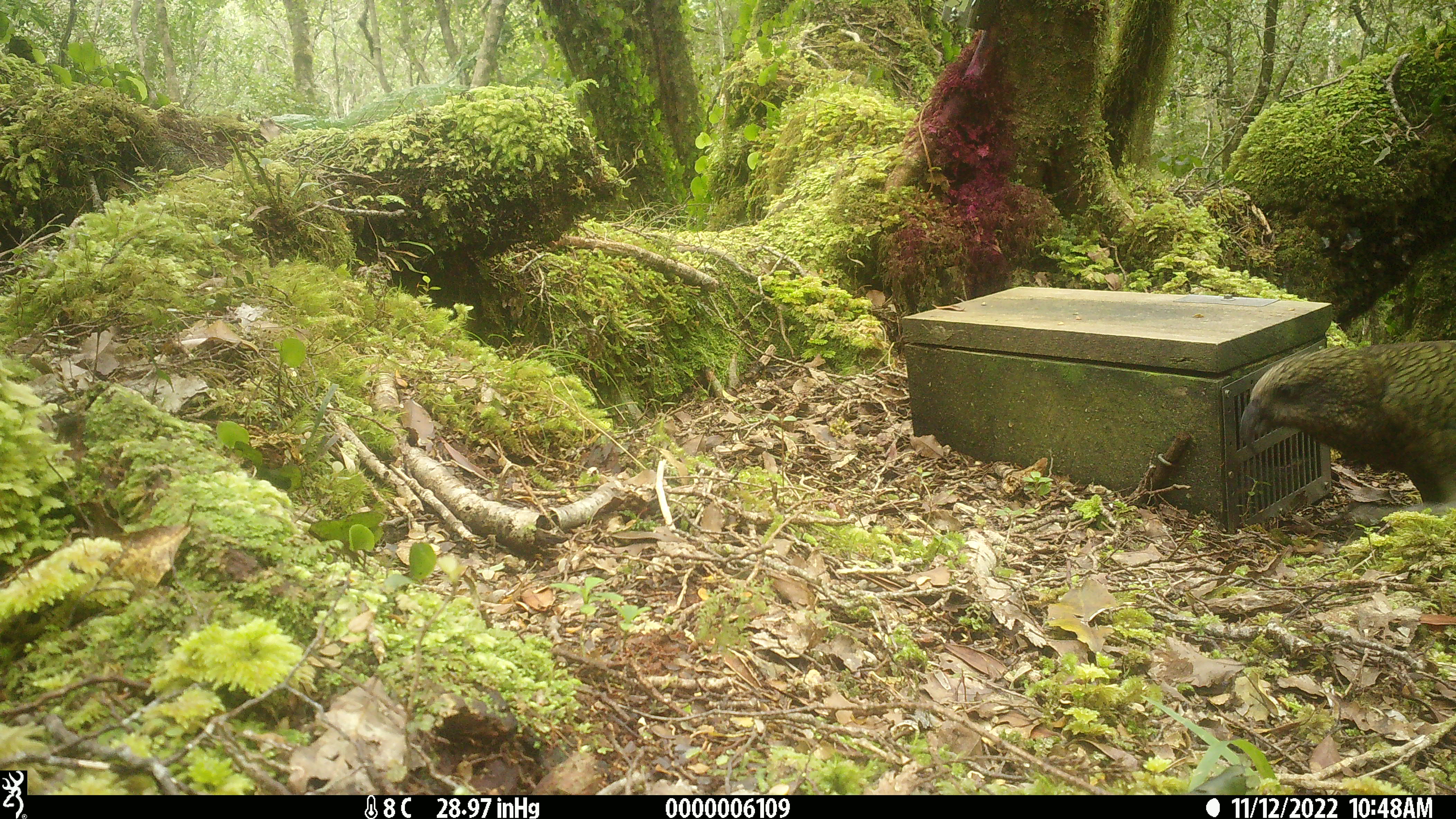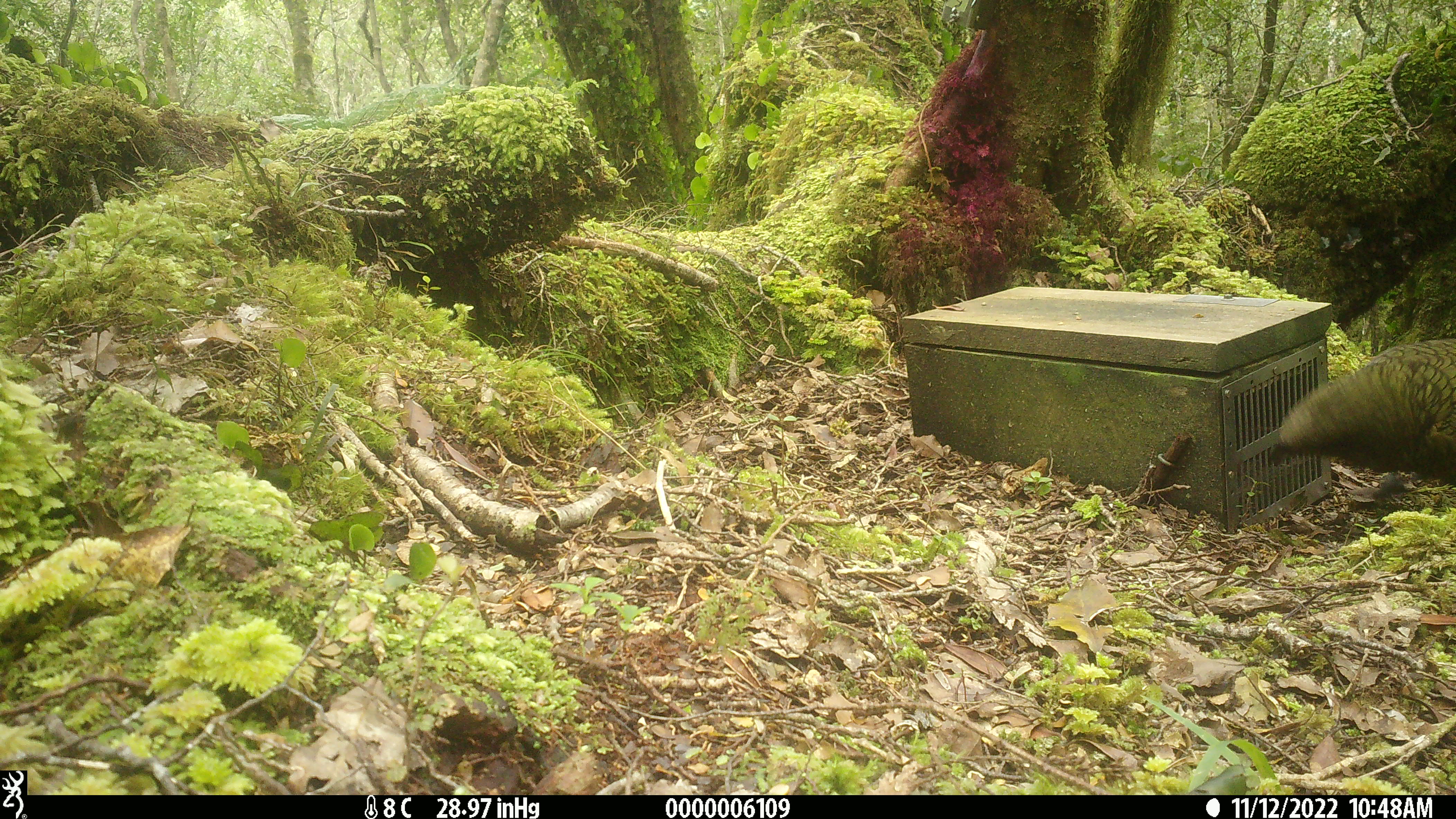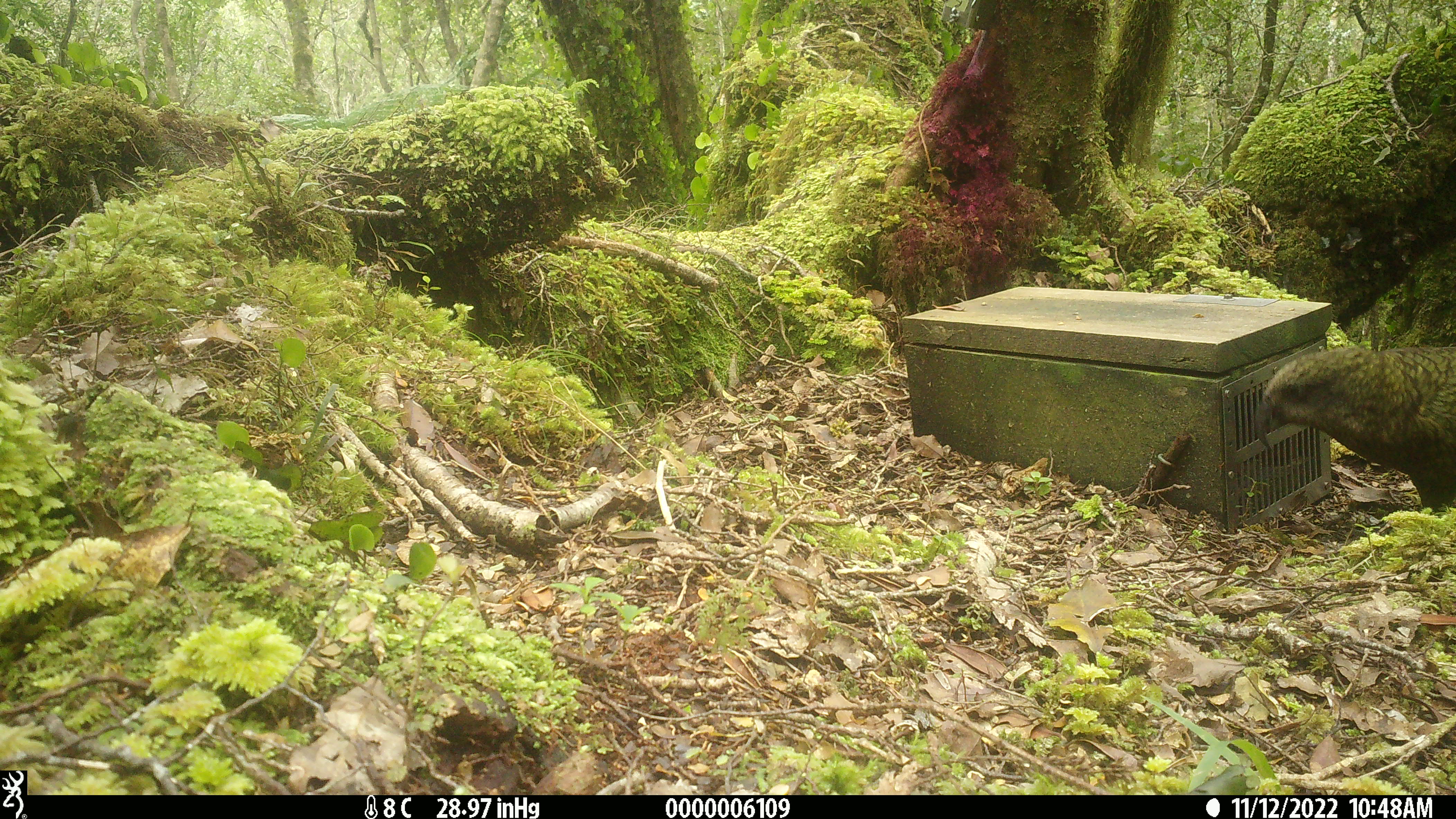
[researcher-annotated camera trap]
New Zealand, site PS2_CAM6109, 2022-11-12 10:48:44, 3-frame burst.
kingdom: Animalia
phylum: Chordata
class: Aves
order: Psittaciformes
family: Strigopidae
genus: Nestor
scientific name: Nestor notabilis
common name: kea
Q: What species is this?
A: Kea (Nestor notabilis).